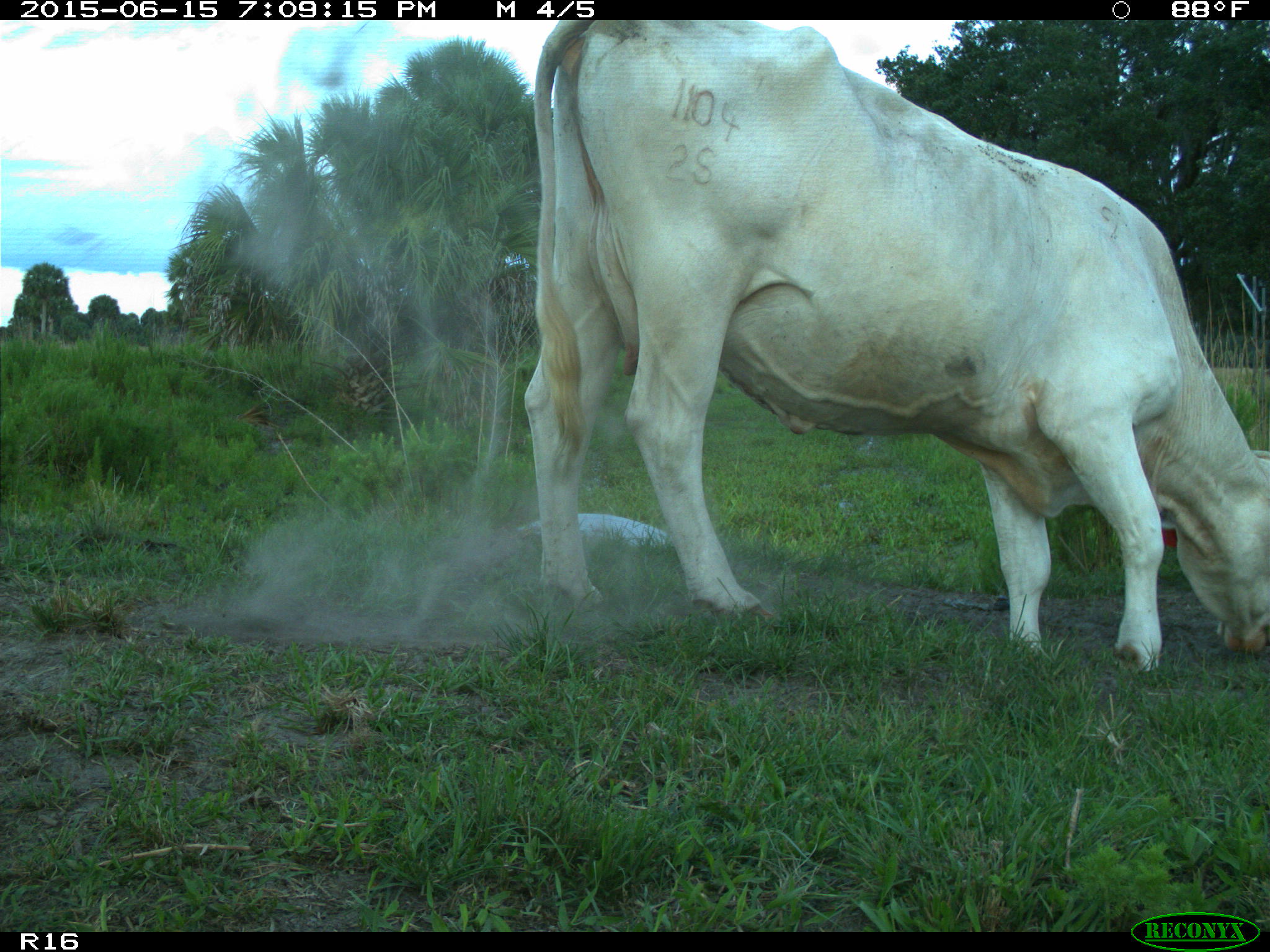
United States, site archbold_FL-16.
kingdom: Animalia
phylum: Chordata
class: Mammalia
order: Artiodactyla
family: Bovidae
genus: Bos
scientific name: Bos taurus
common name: domestic cow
Bos taurus (domestic cow).